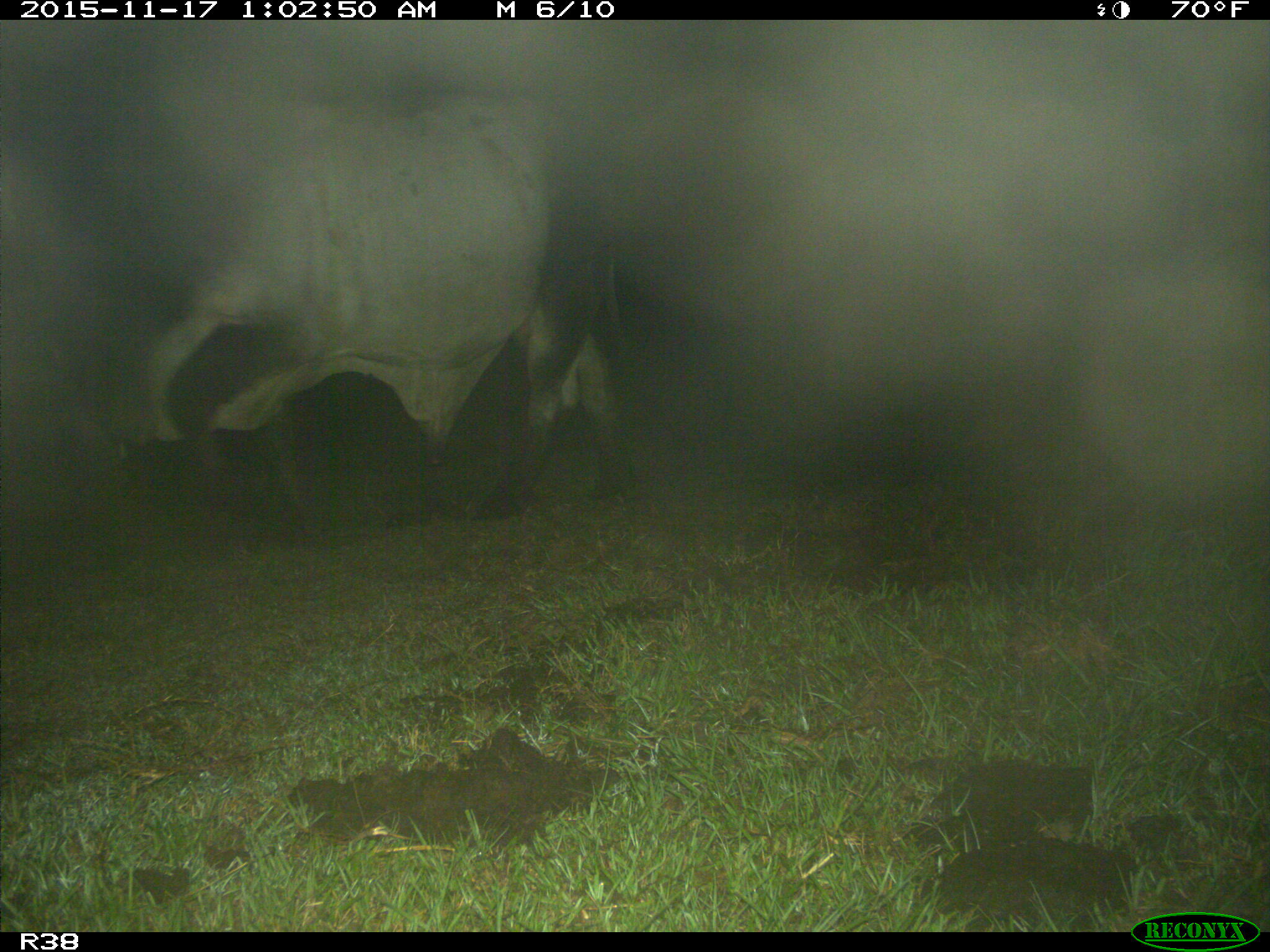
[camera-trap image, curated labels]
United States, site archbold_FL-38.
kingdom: Animalia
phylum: Chordata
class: Mammalia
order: Artiodactyla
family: Bovidae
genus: Bos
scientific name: Bos taurus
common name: domestic cow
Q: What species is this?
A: Bos taurus (domestic cow).